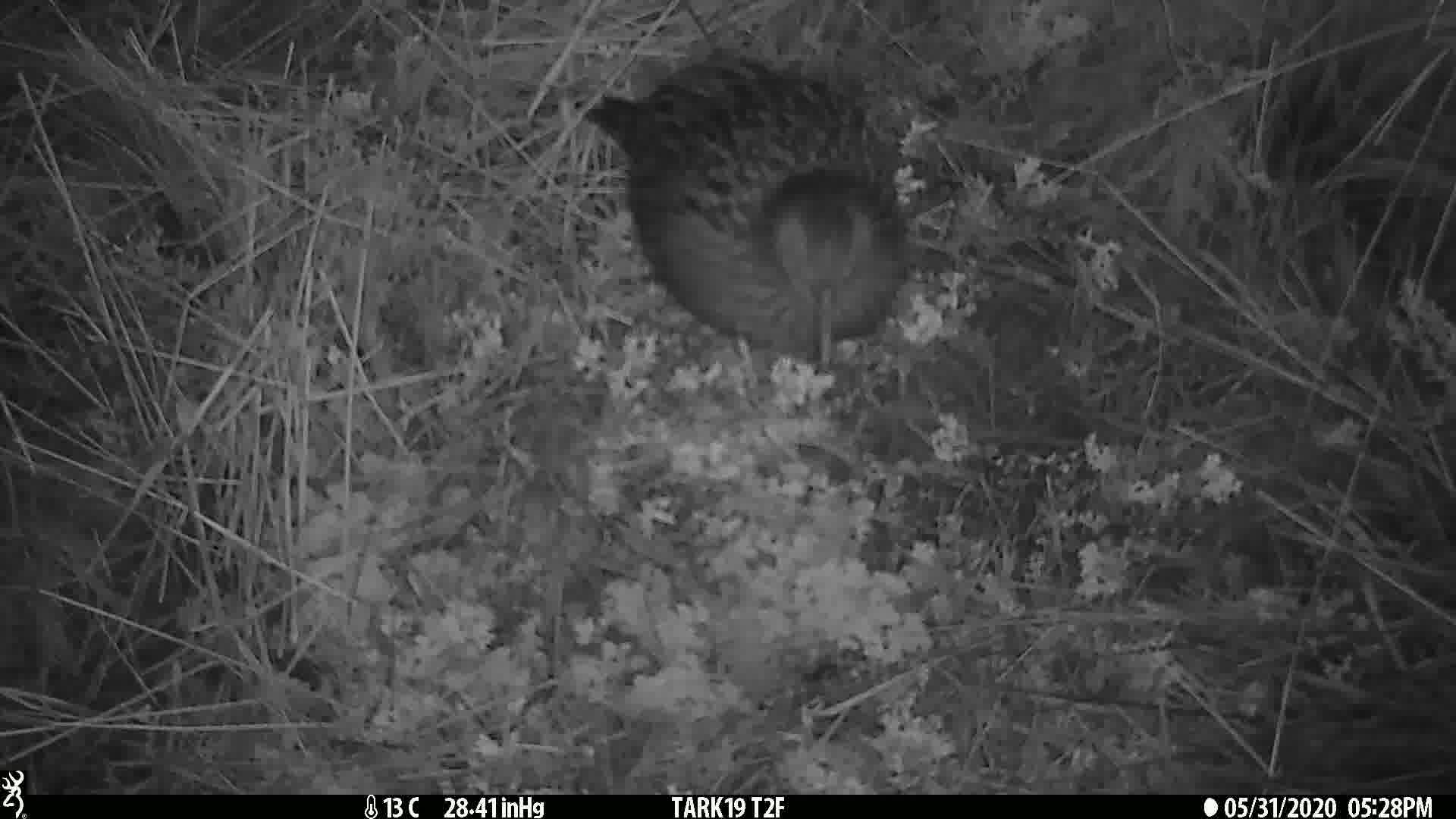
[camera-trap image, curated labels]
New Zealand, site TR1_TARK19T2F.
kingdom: Animalia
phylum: Chordata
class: Aves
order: Gruiformes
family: Rallidae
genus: Gallirallus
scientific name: Gallirallus australis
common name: weka